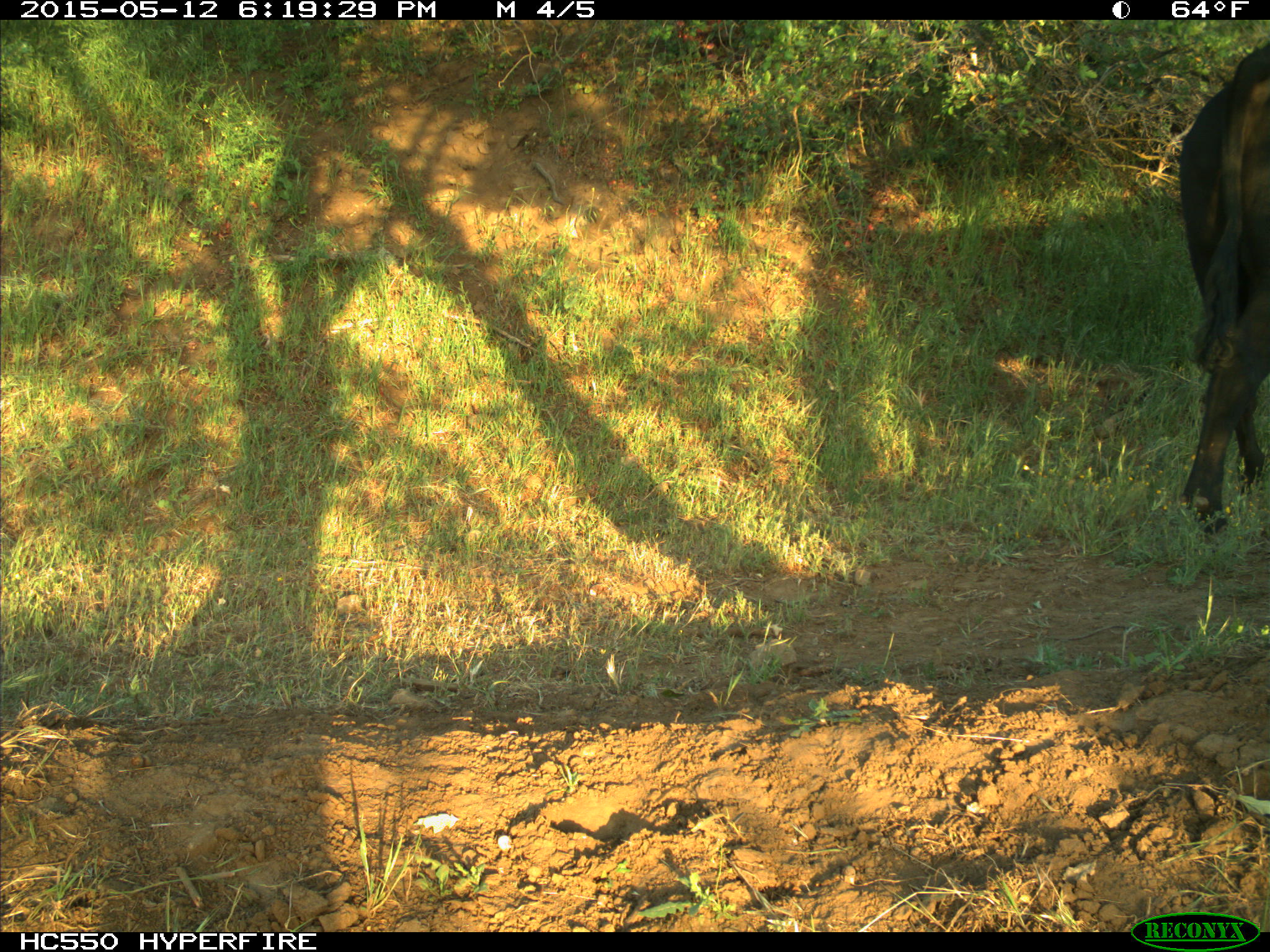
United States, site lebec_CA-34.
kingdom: Animalia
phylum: Chordata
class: Mammalia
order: Artiodactyla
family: Bovidae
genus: Bos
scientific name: Bos taurus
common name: domestic cow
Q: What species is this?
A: Bos taurus (domestic cow).